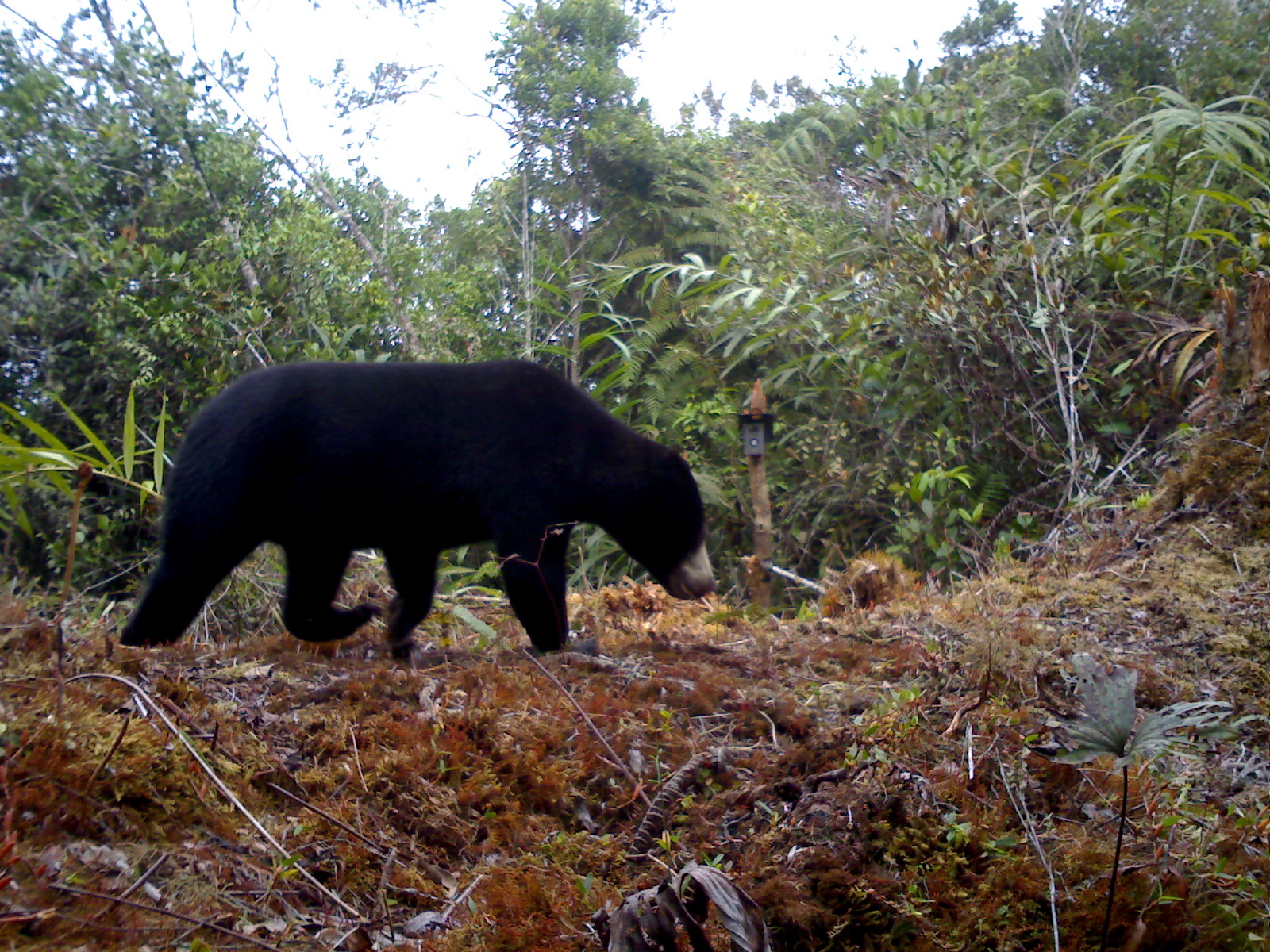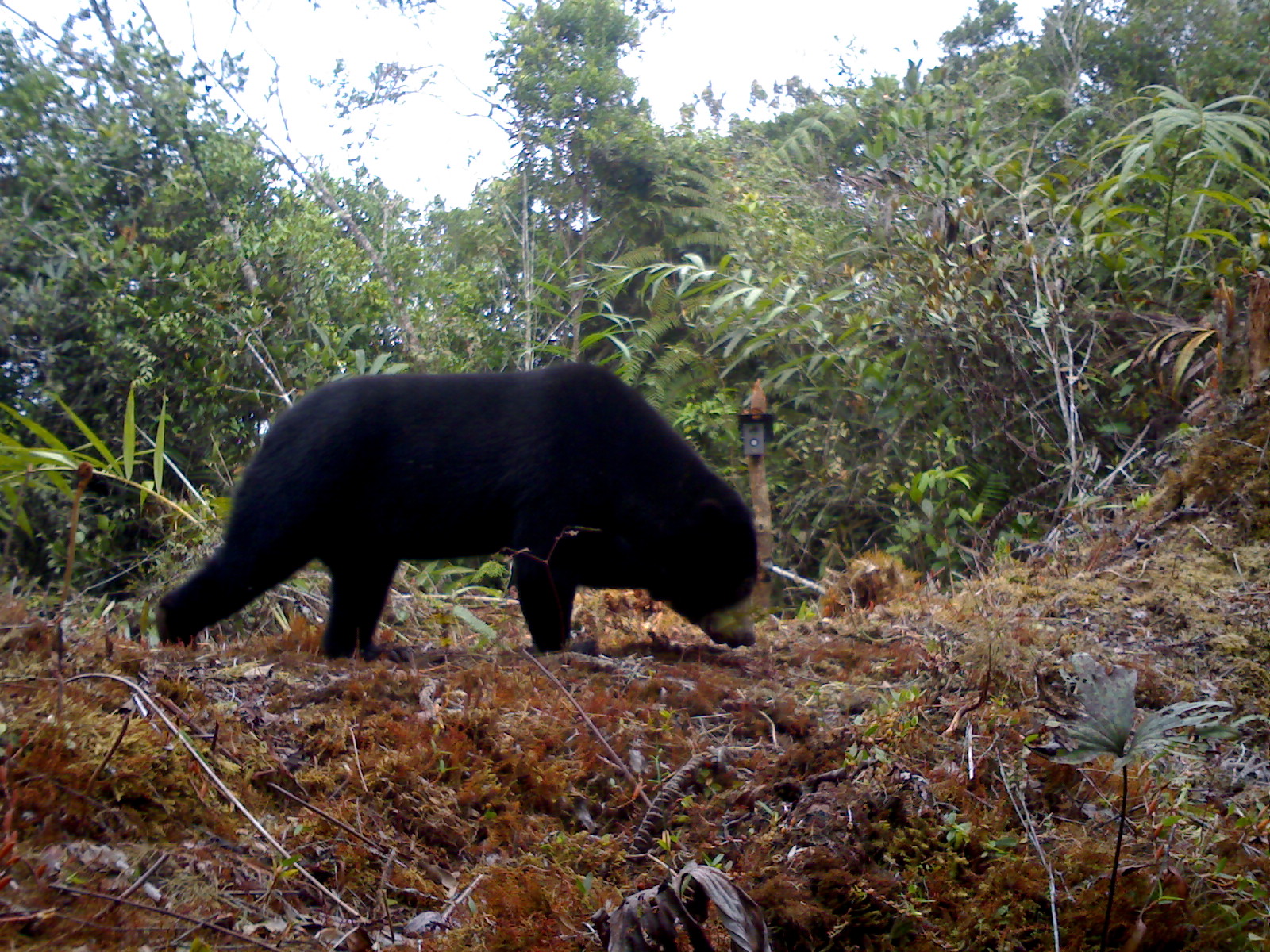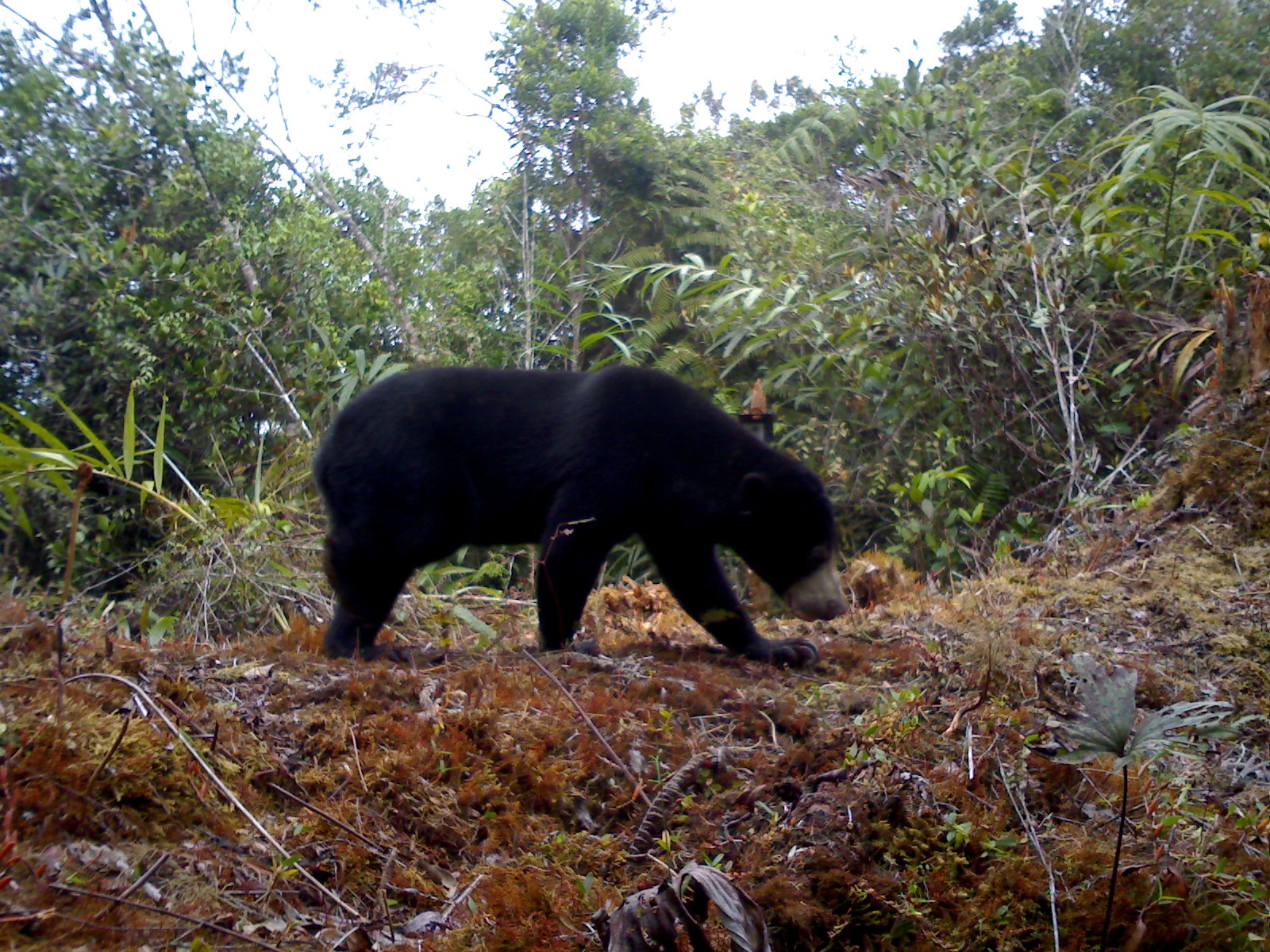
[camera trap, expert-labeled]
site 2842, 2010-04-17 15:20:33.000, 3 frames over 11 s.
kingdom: Animalia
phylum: Chordata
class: Mammalia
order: Carnivora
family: Ursidae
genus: Helarctos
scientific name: Helarctos malayanus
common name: sun bear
Helarctos malayanus (sun bear), count 1.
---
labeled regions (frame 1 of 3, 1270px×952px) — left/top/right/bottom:
helarctos malayanus: 119/354/716/657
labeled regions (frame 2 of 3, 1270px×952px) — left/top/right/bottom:
helarctos malayanus: 152/360/760/660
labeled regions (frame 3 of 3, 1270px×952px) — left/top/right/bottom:
helarctos malayanus: 308/363/849/666